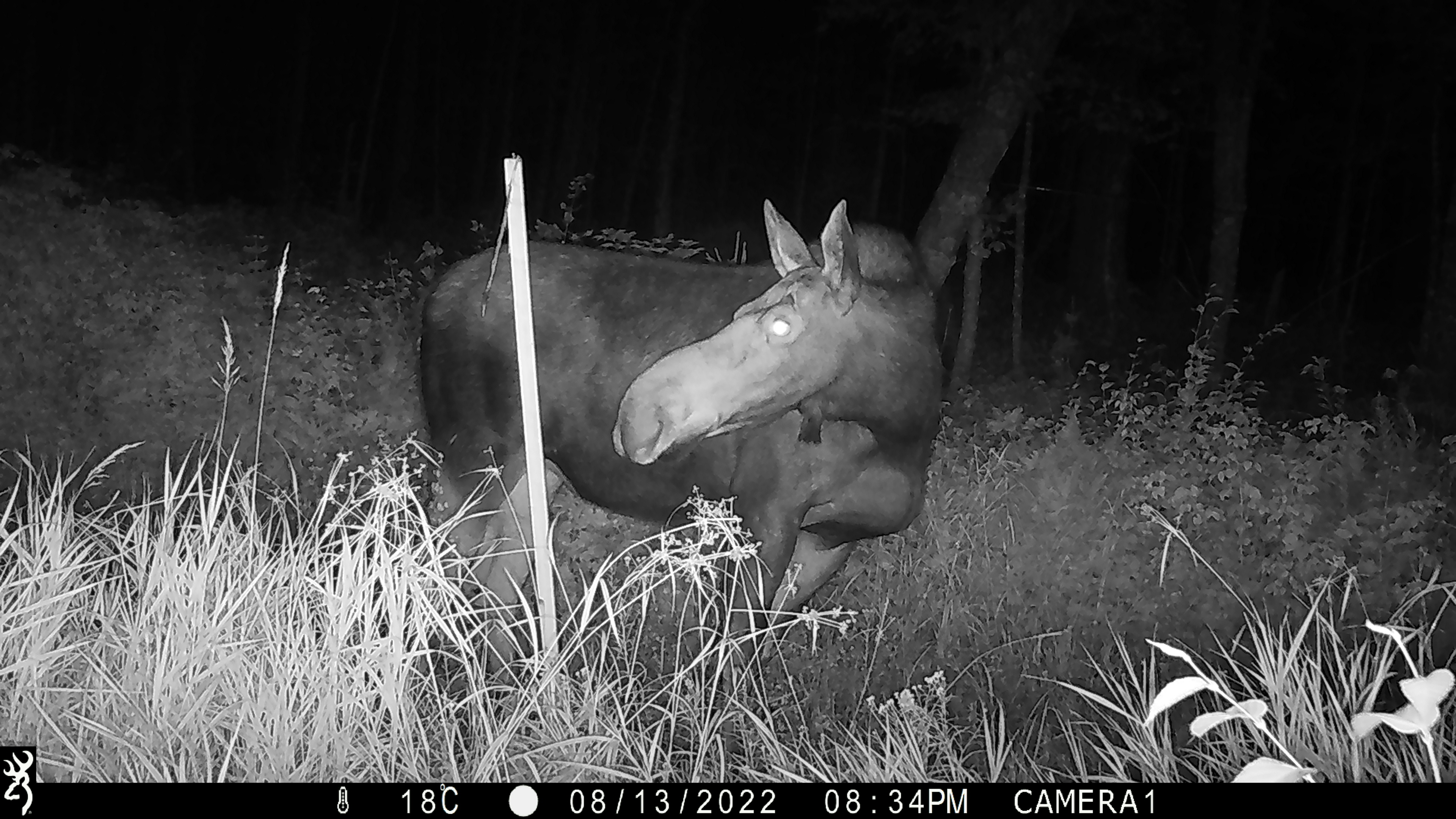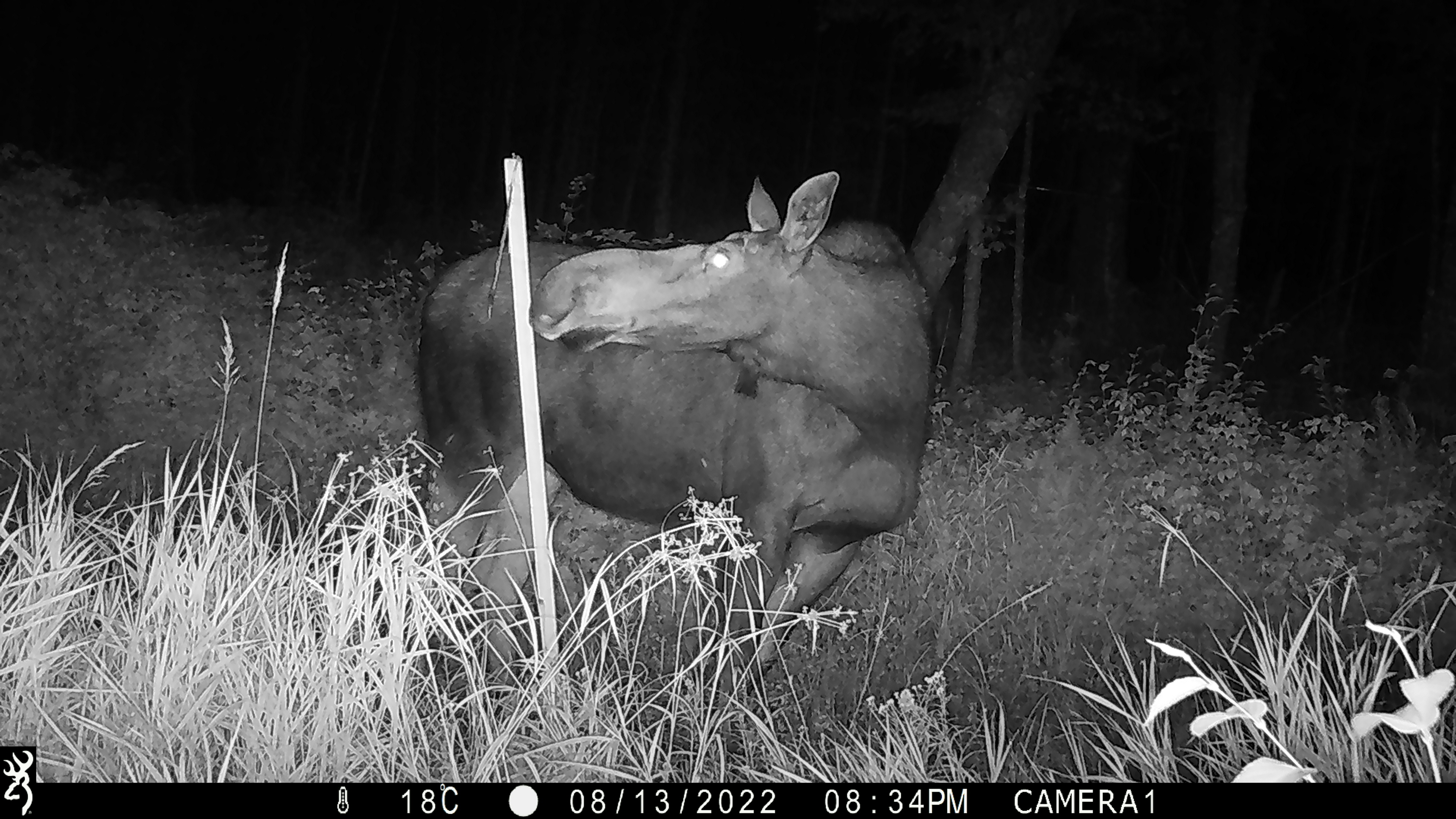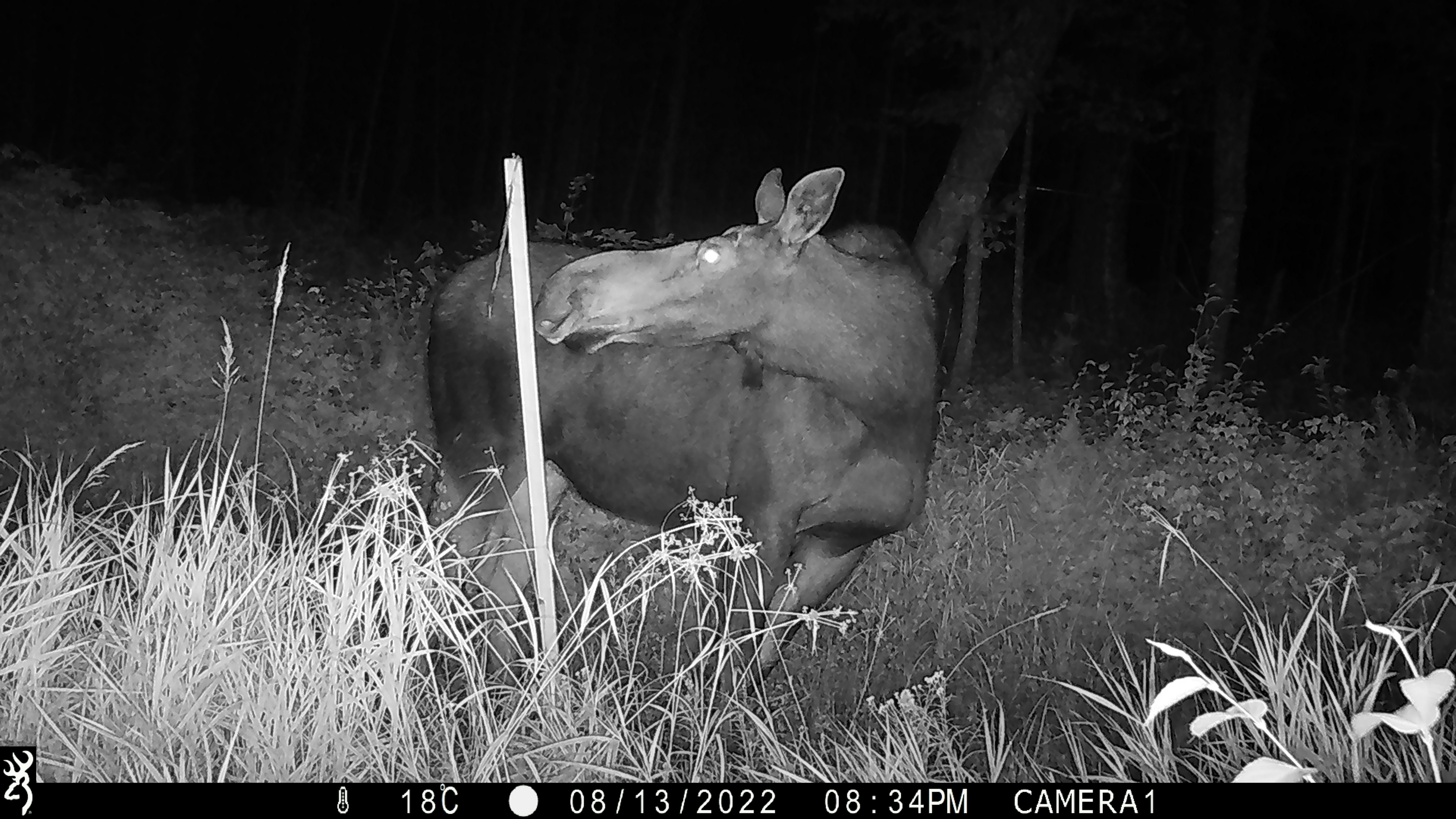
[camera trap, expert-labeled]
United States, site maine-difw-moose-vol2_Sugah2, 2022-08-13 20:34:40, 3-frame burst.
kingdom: Animalia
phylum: Chordata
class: Mammalia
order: Artiodactyla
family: Cervidae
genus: Alces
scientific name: Alces alces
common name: moose